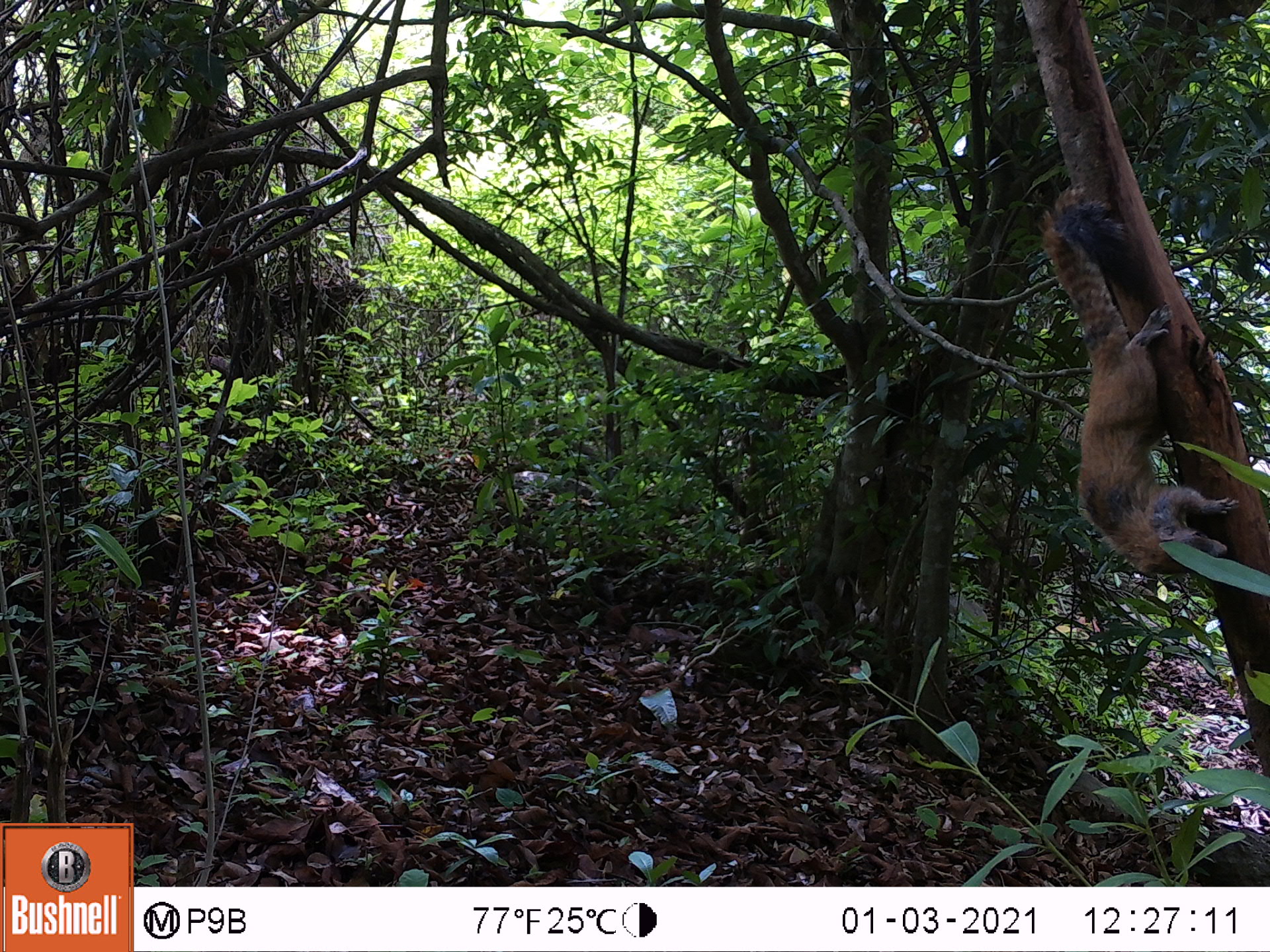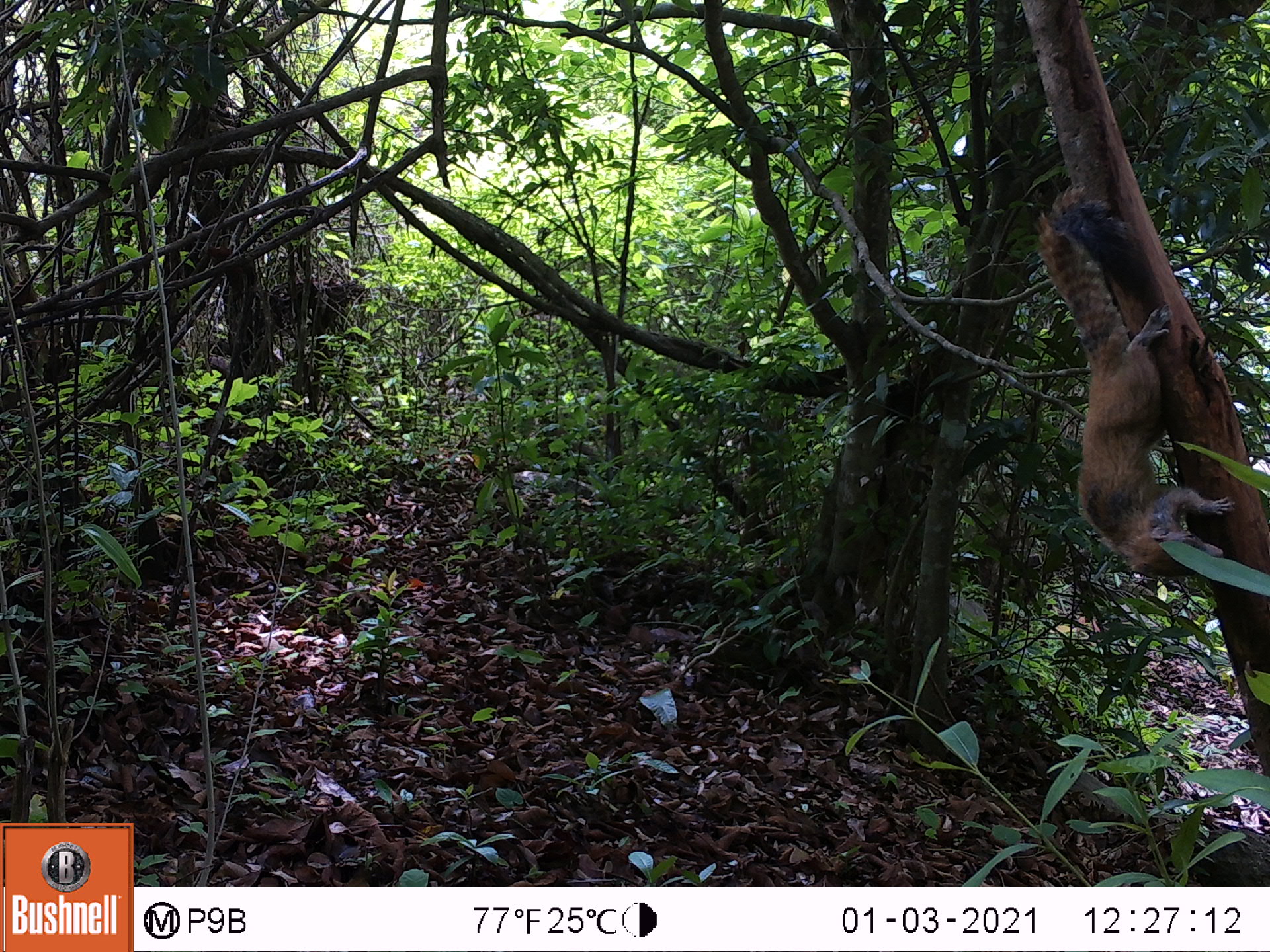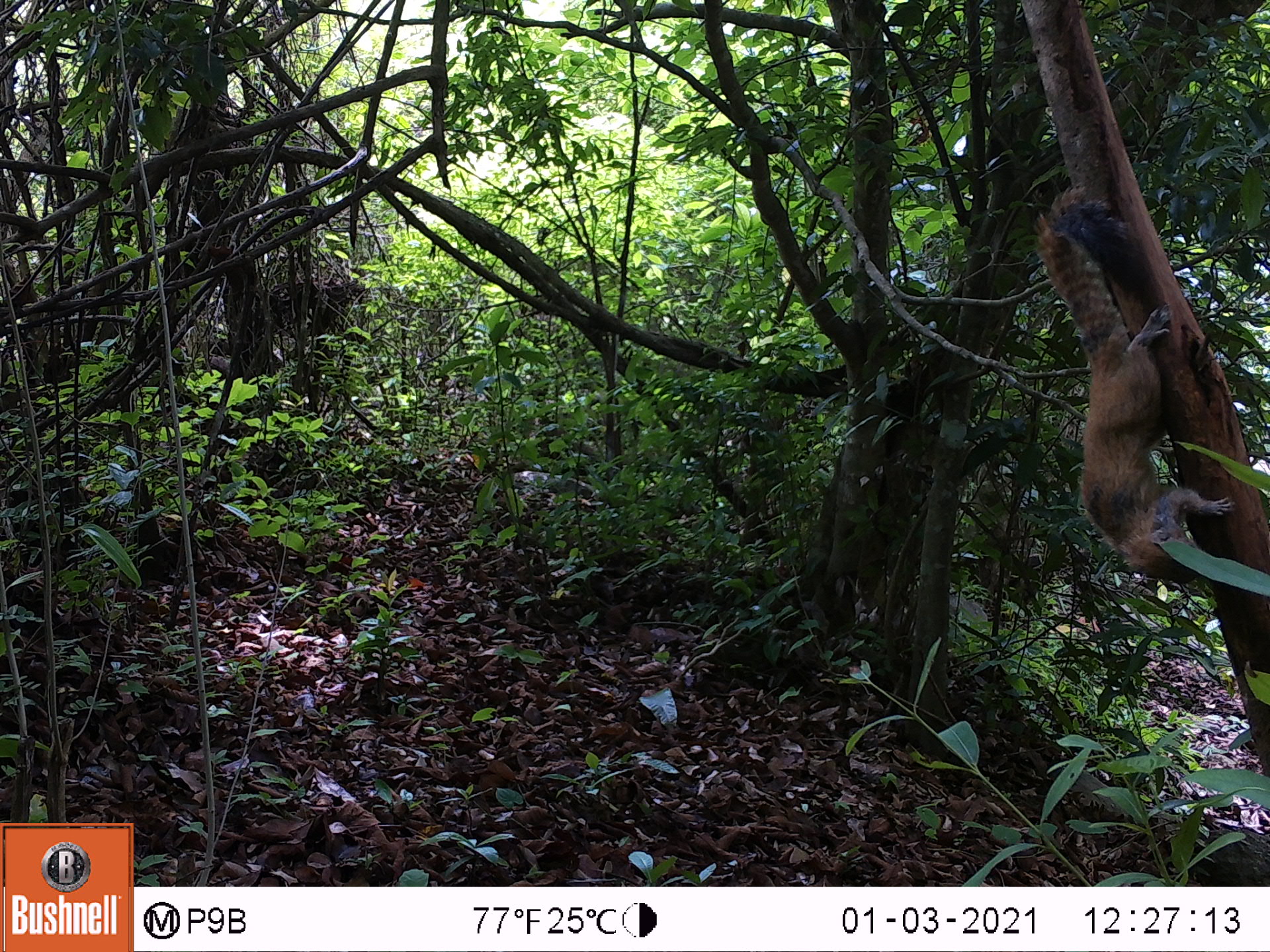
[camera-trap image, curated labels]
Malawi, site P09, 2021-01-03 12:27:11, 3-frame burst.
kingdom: Animalia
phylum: Chordata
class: Mammalia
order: Rodentia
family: Sciuridae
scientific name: Sciuridae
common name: squirrel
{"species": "squirrel (Sciuridae)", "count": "1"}